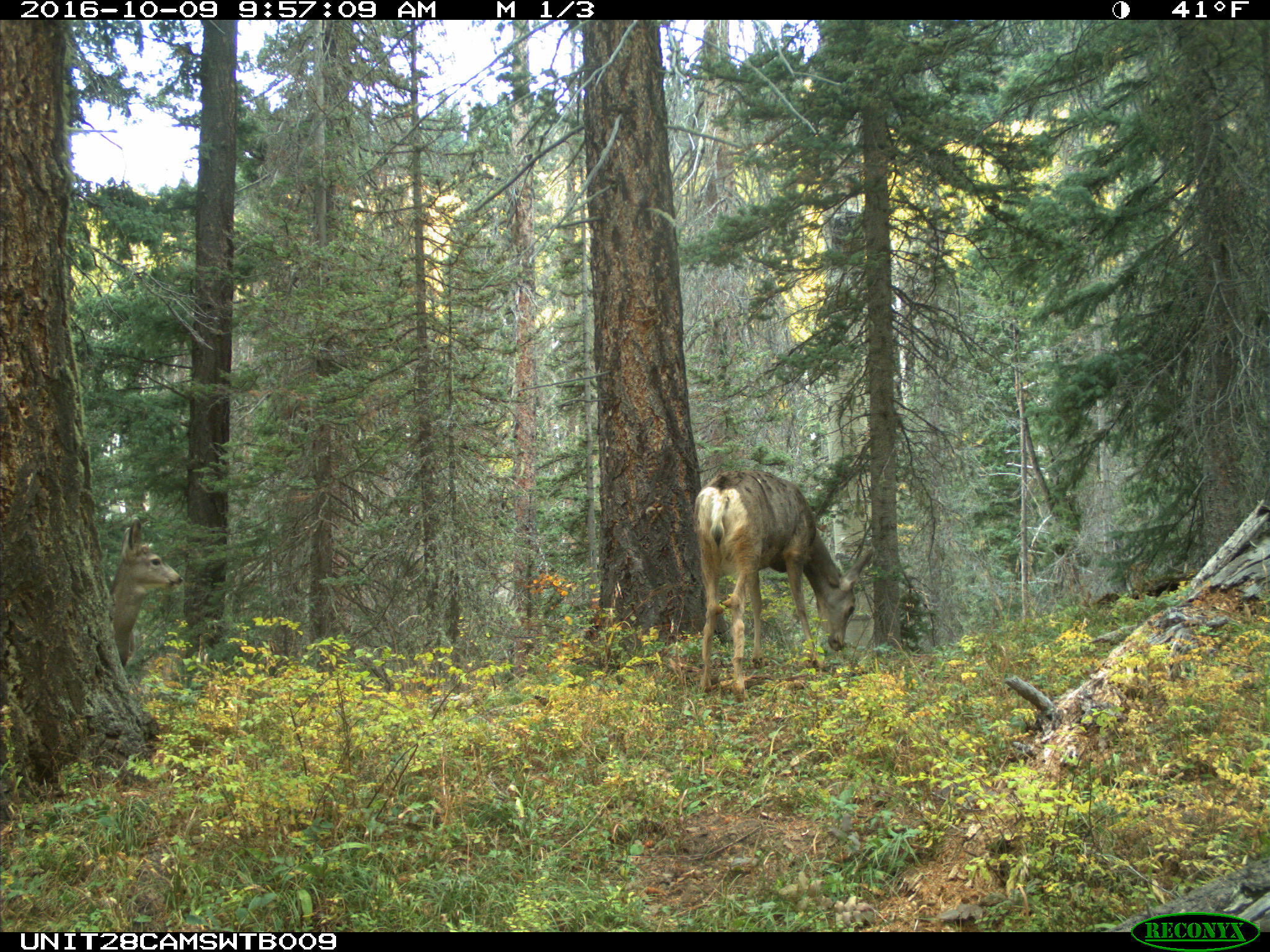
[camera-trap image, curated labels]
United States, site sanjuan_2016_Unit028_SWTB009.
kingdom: Animalia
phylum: Chordata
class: Mammalia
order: Artiodactyla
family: Cervidae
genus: Odocoileus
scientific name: Odocoileus hemionus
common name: mule deer